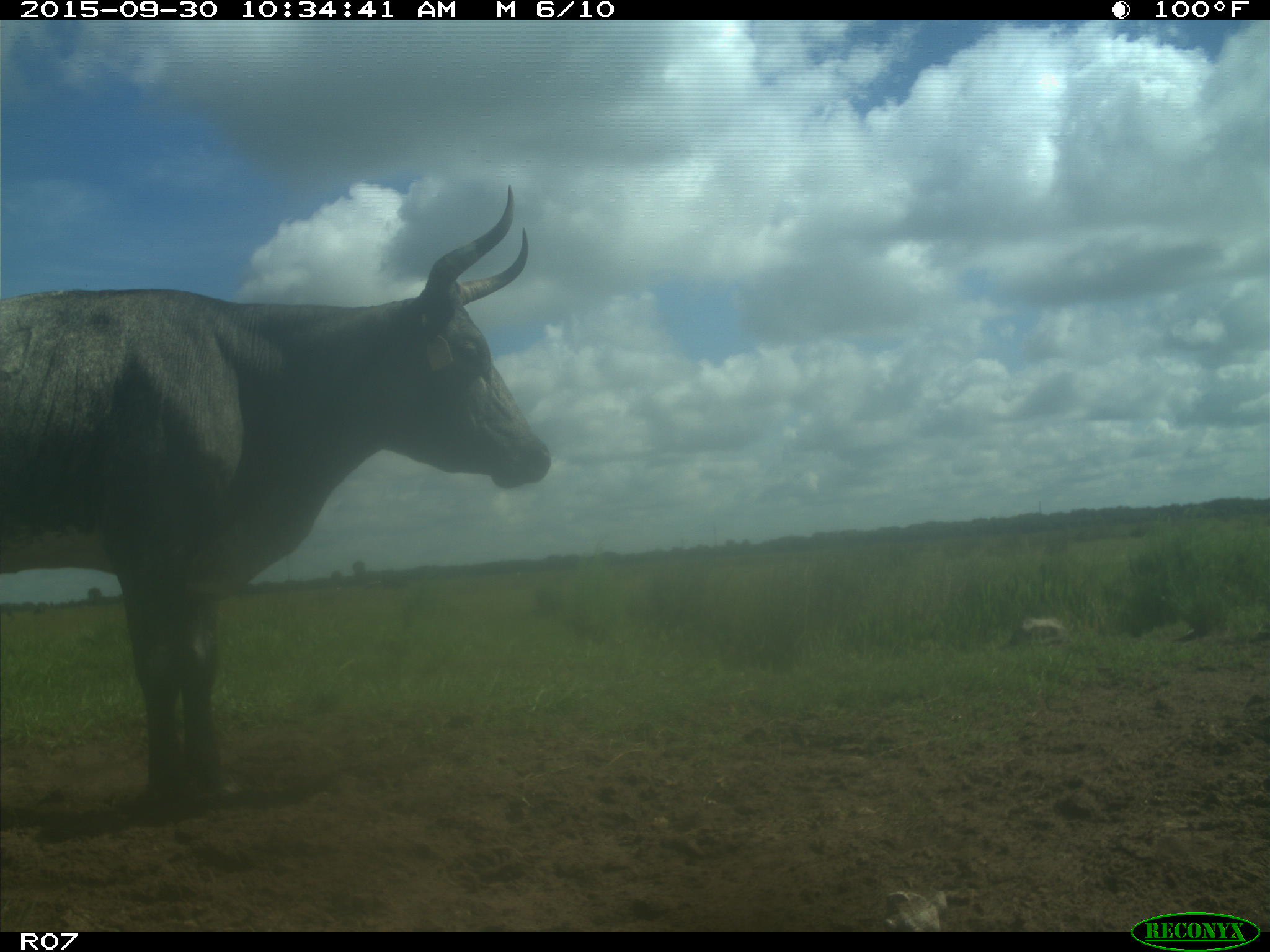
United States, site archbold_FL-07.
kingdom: Animalia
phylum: Chordata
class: Mammalia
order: Artiodactyla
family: Bovidae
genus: Bos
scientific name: Bos taurus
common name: domestic cow